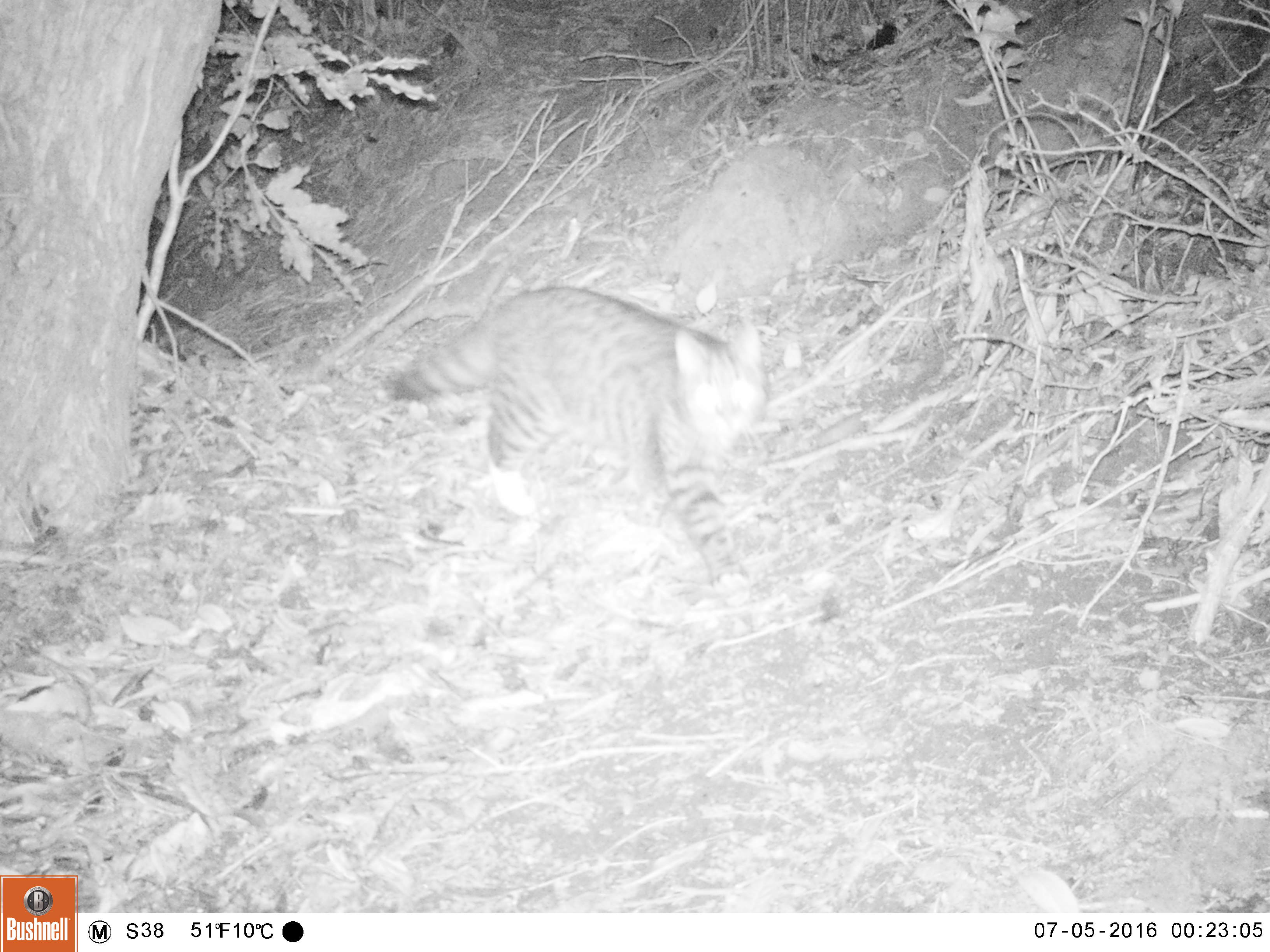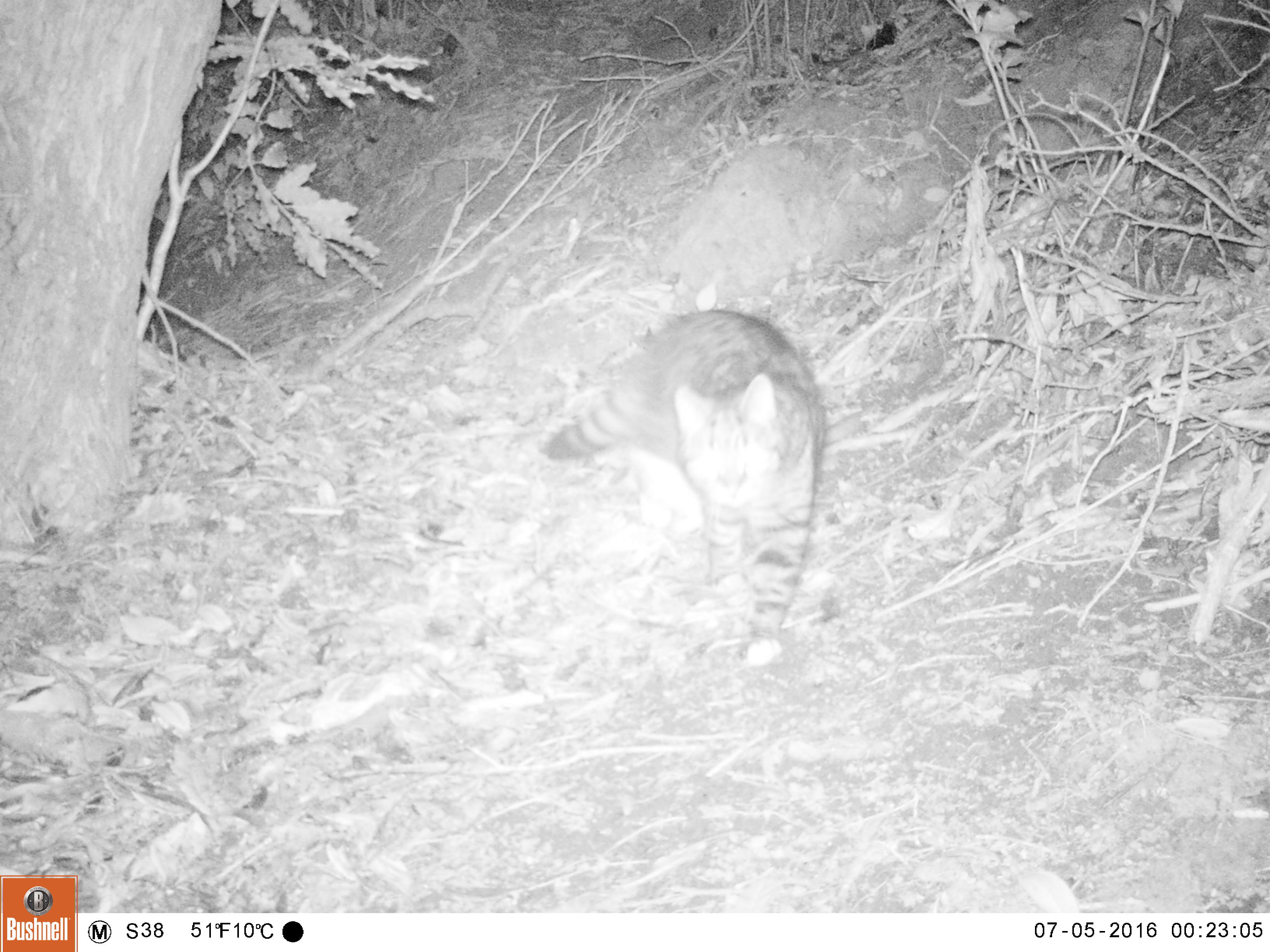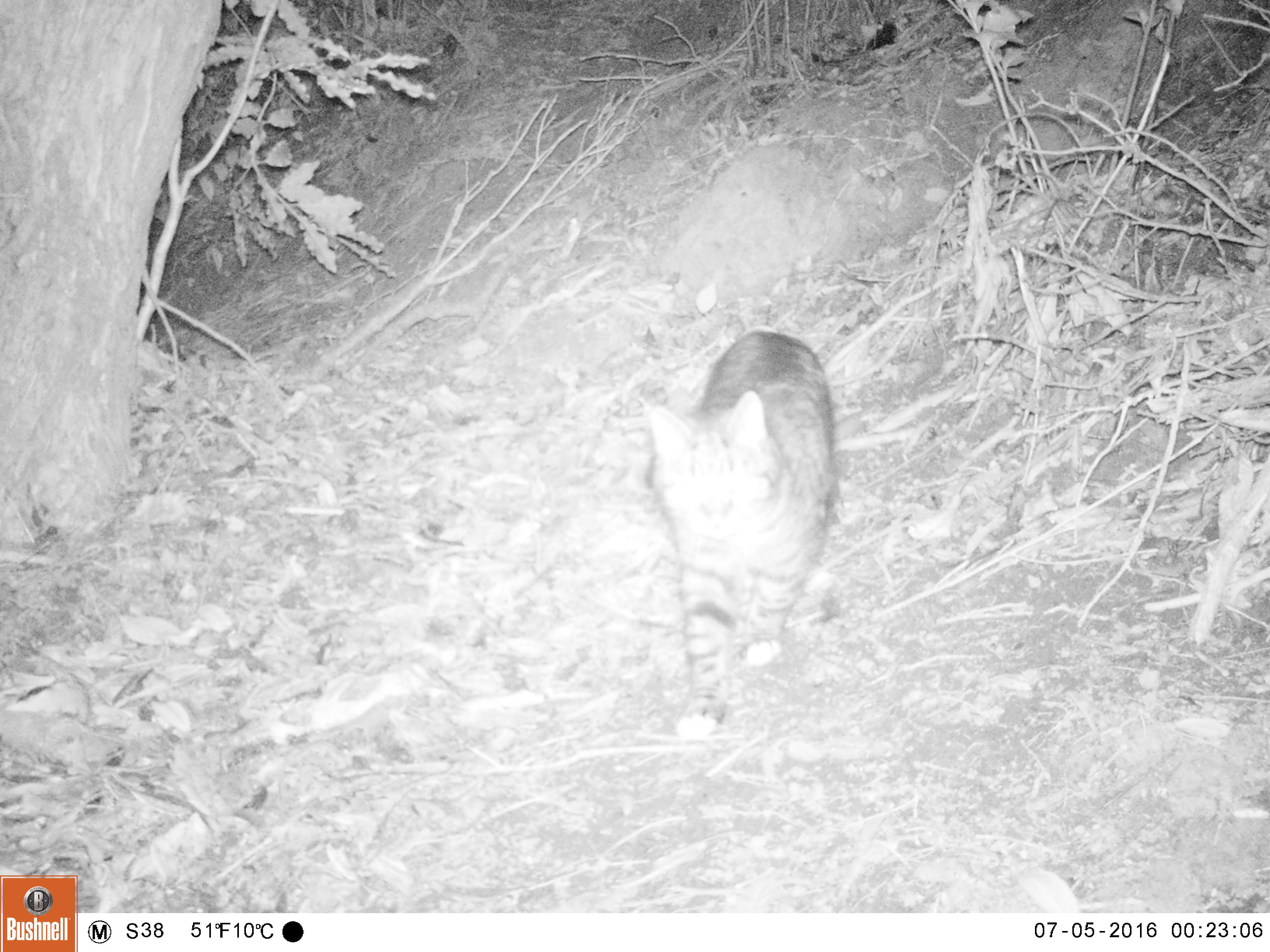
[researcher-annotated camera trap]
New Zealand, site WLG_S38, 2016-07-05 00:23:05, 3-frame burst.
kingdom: Animalia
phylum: Chordata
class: Mammalia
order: Carnivora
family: Felidae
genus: Felis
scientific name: Felis catus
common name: domestic cat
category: cat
Cat (domestic cat) (Felis catus).